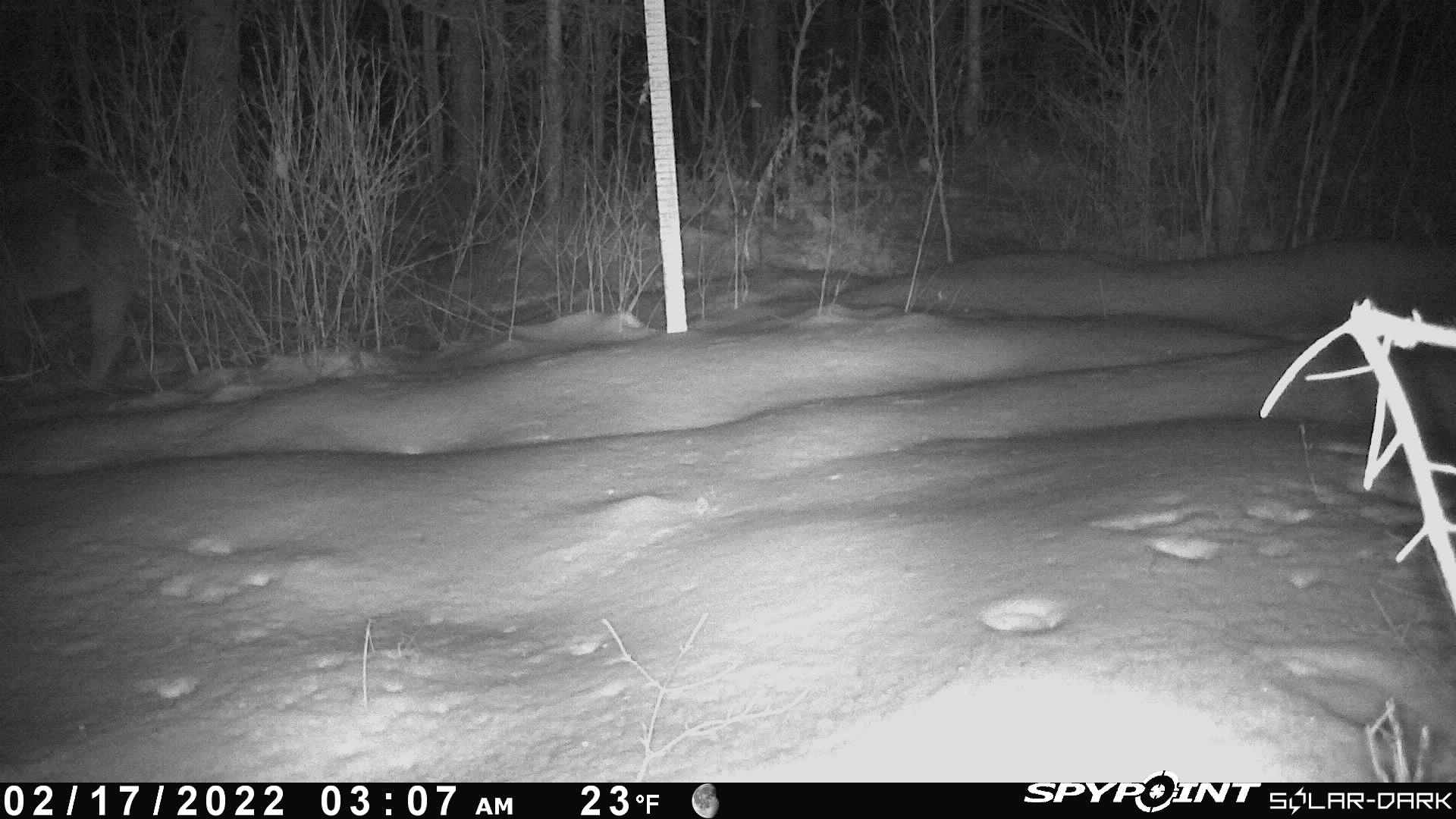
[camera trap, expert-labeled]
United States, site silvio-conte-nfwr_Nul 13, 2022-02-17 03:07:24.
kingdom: Animalia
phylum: Chordata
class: Mammalia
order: Artiodactyla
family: Cervidae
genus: Odocoileus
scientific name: Odocoileus virginianus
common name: white-tailed deer